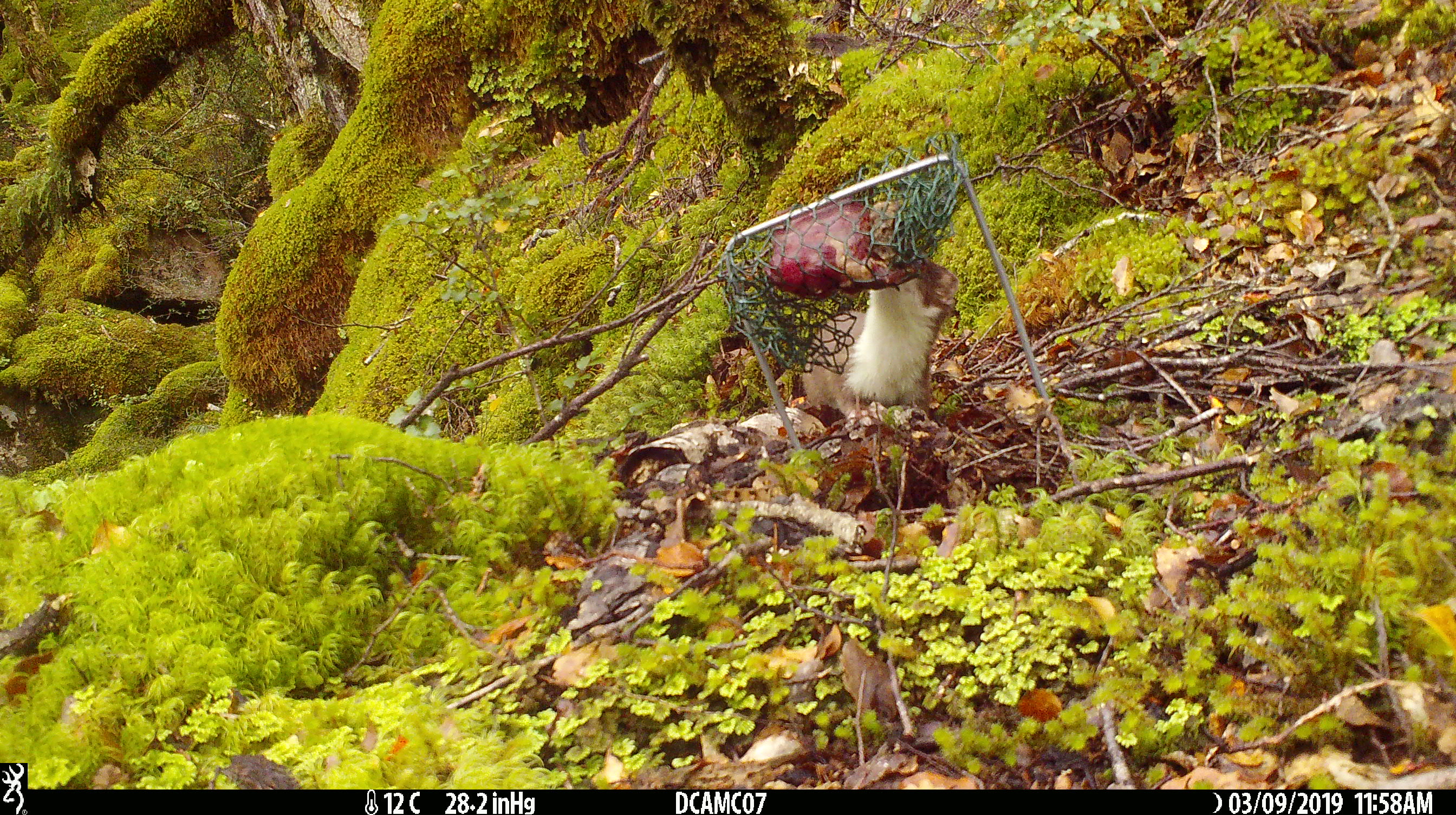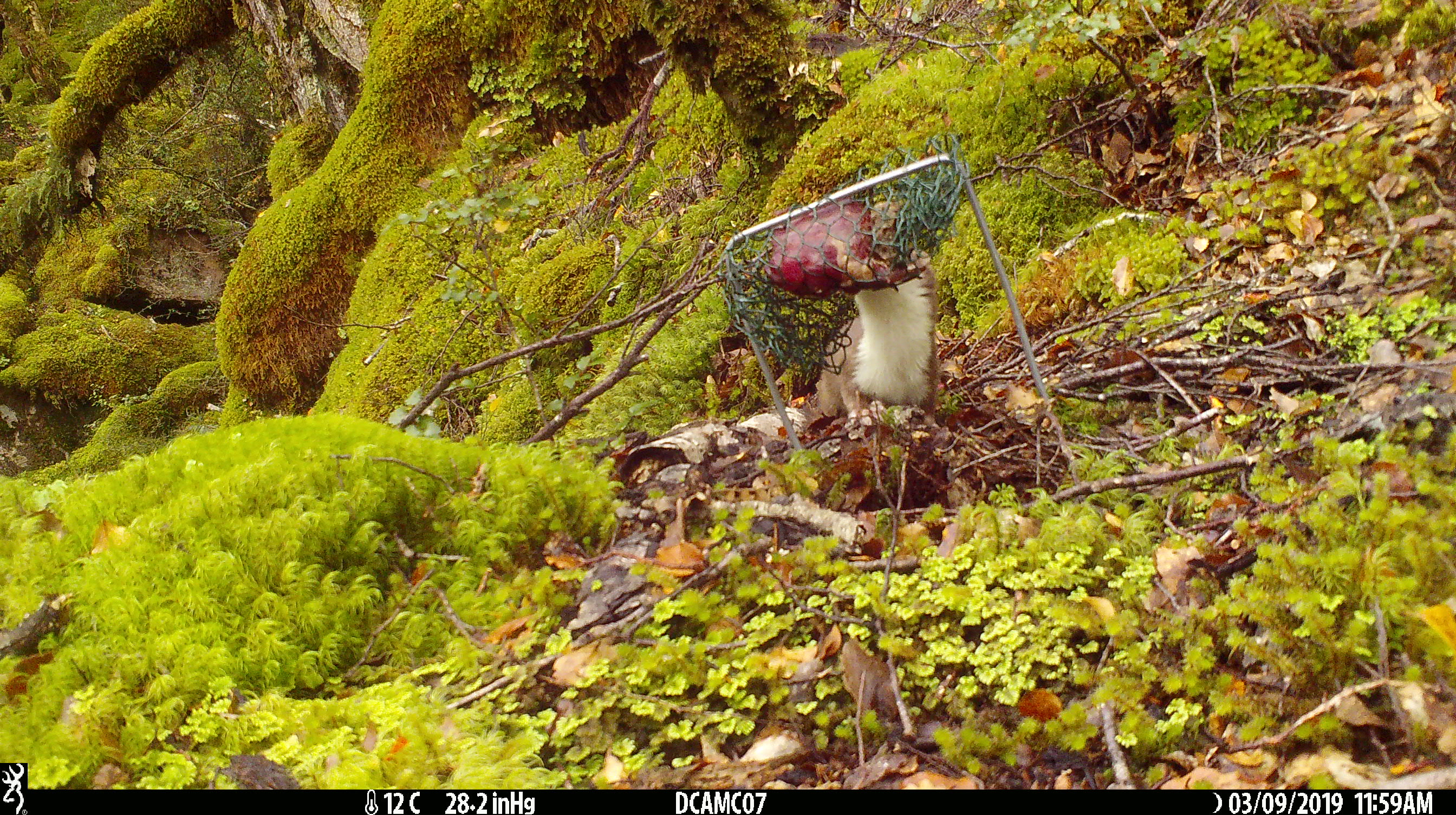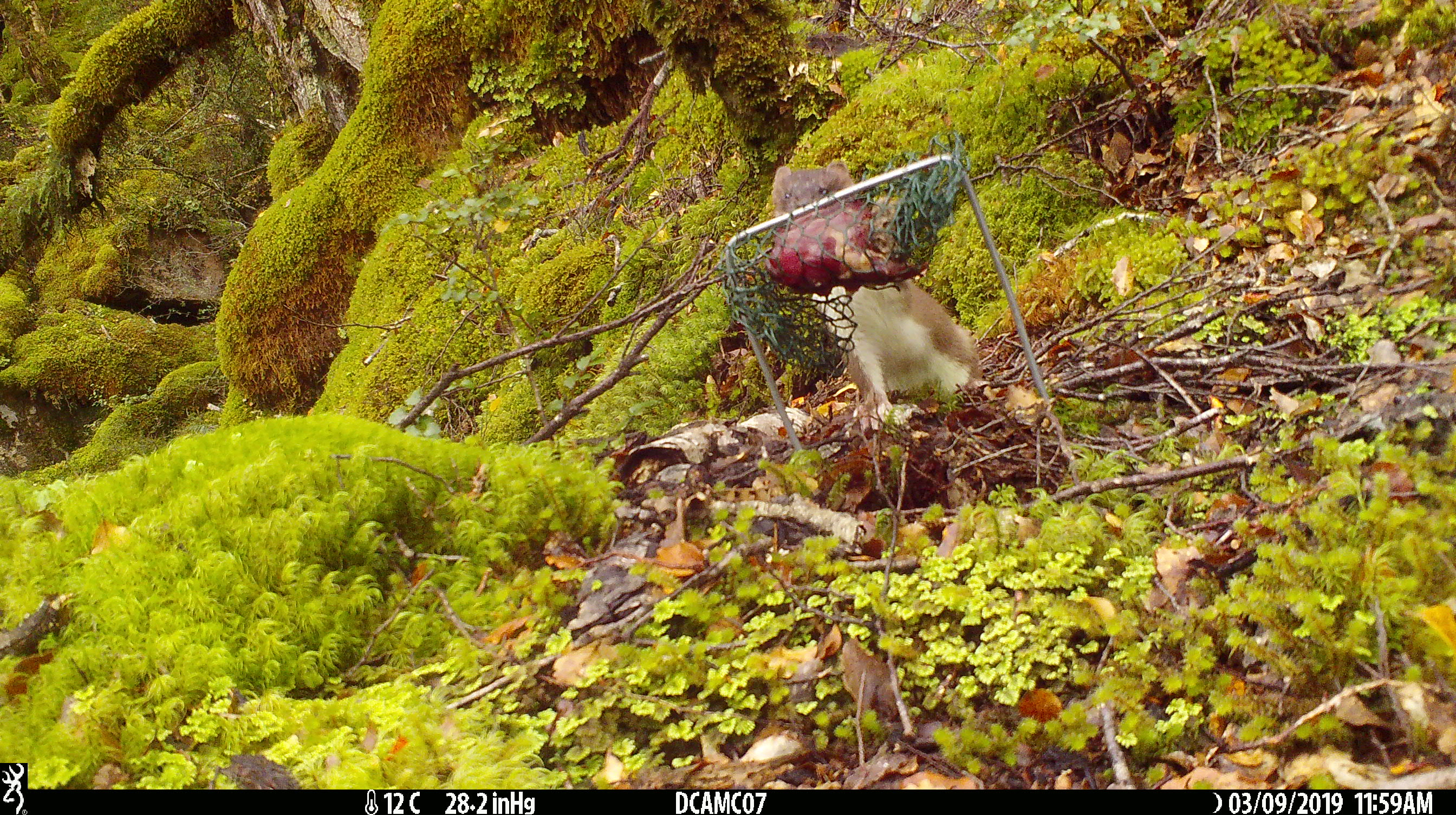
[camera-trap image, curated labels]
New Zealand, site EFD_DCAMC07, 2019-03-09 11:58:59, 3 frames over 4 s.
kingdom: Animalia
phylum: Chordata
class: Mammalia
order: Carnivora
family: Mustelidae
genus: Mustela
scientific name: Mustela erminea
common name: stoat